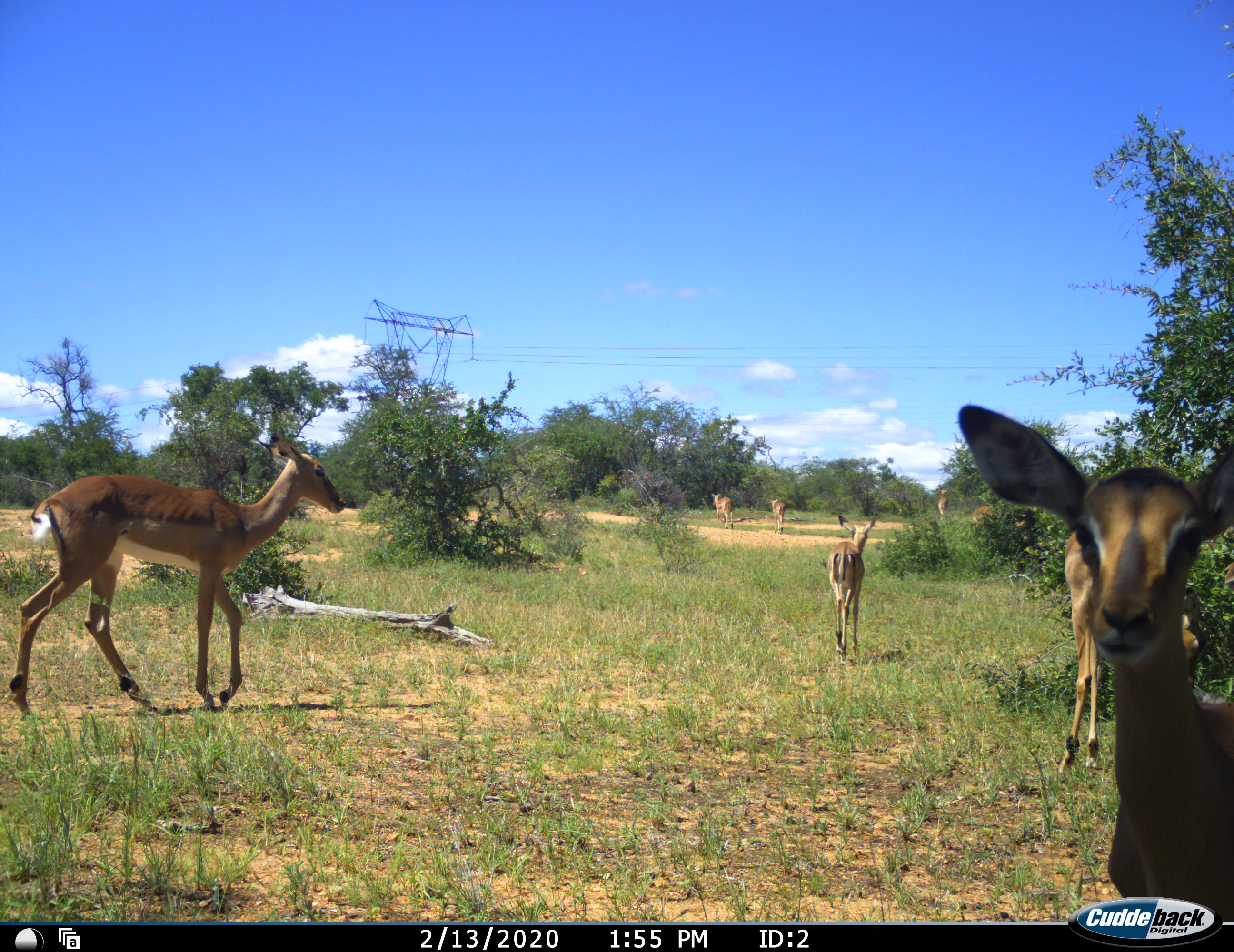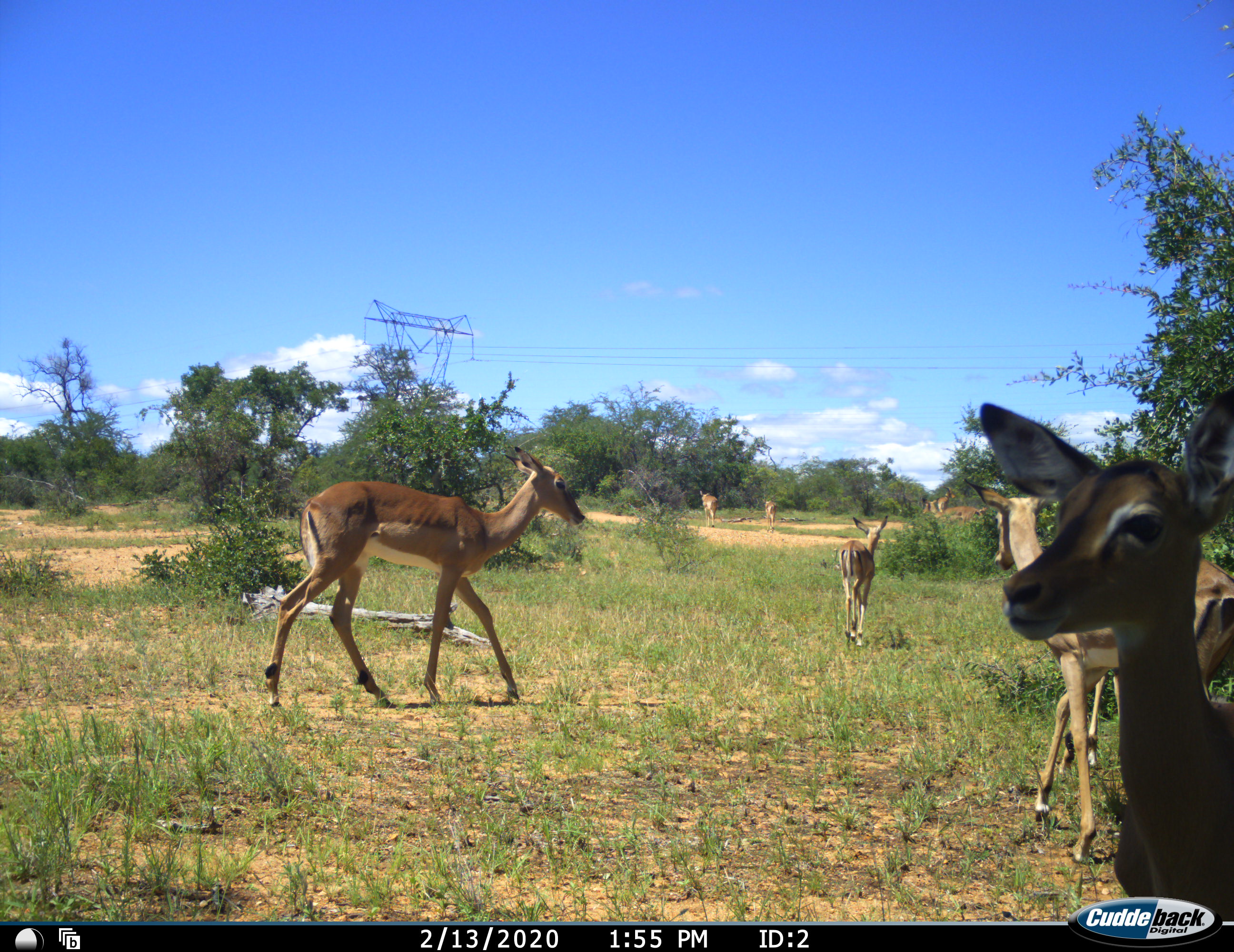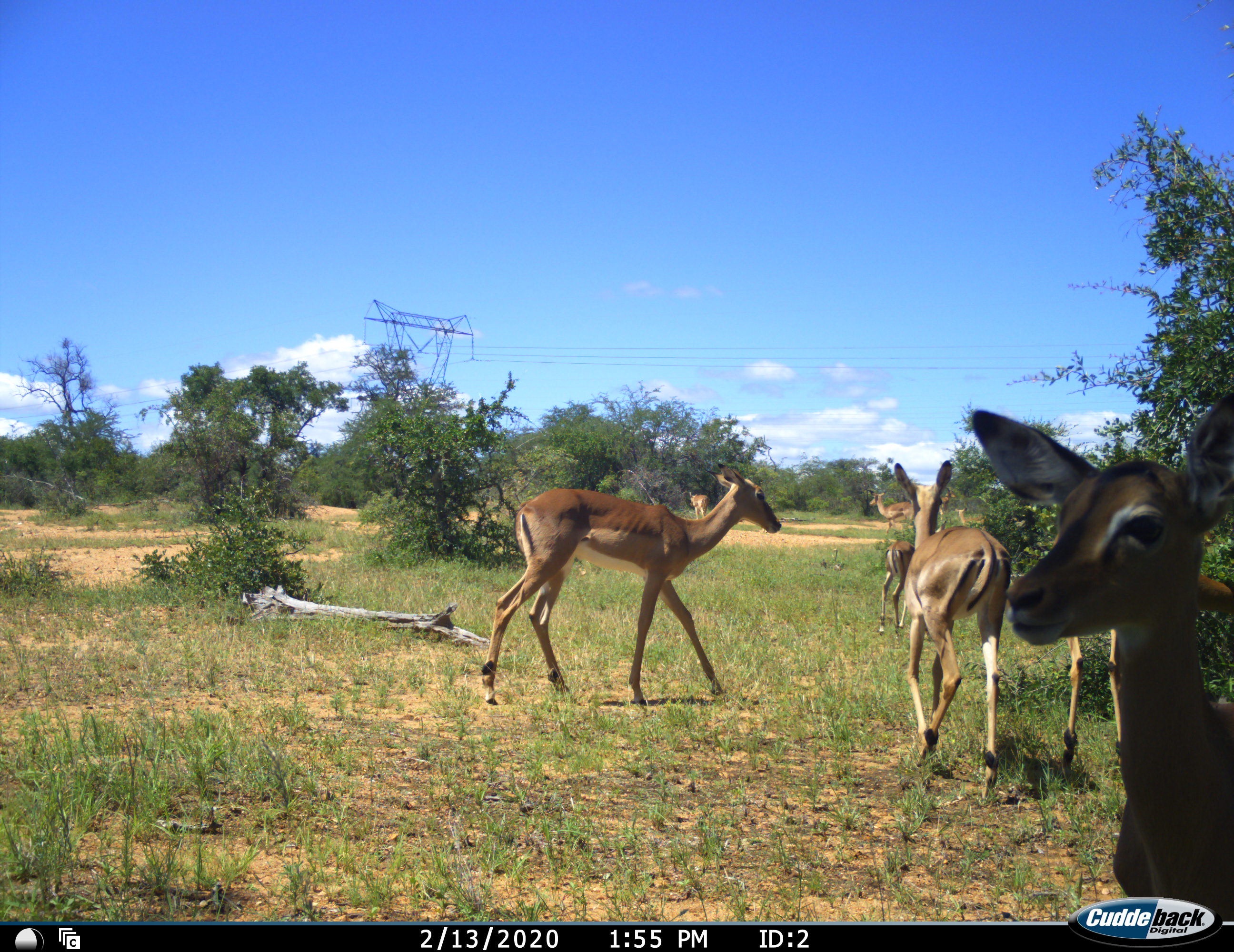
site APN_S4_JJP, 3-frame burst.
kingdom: Animalia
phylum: Chordata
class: Mammalia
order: Artiodactyla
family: Bovidae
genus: Aepyceros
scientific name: Aepyceros melampus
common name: impala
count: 8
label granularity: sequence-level